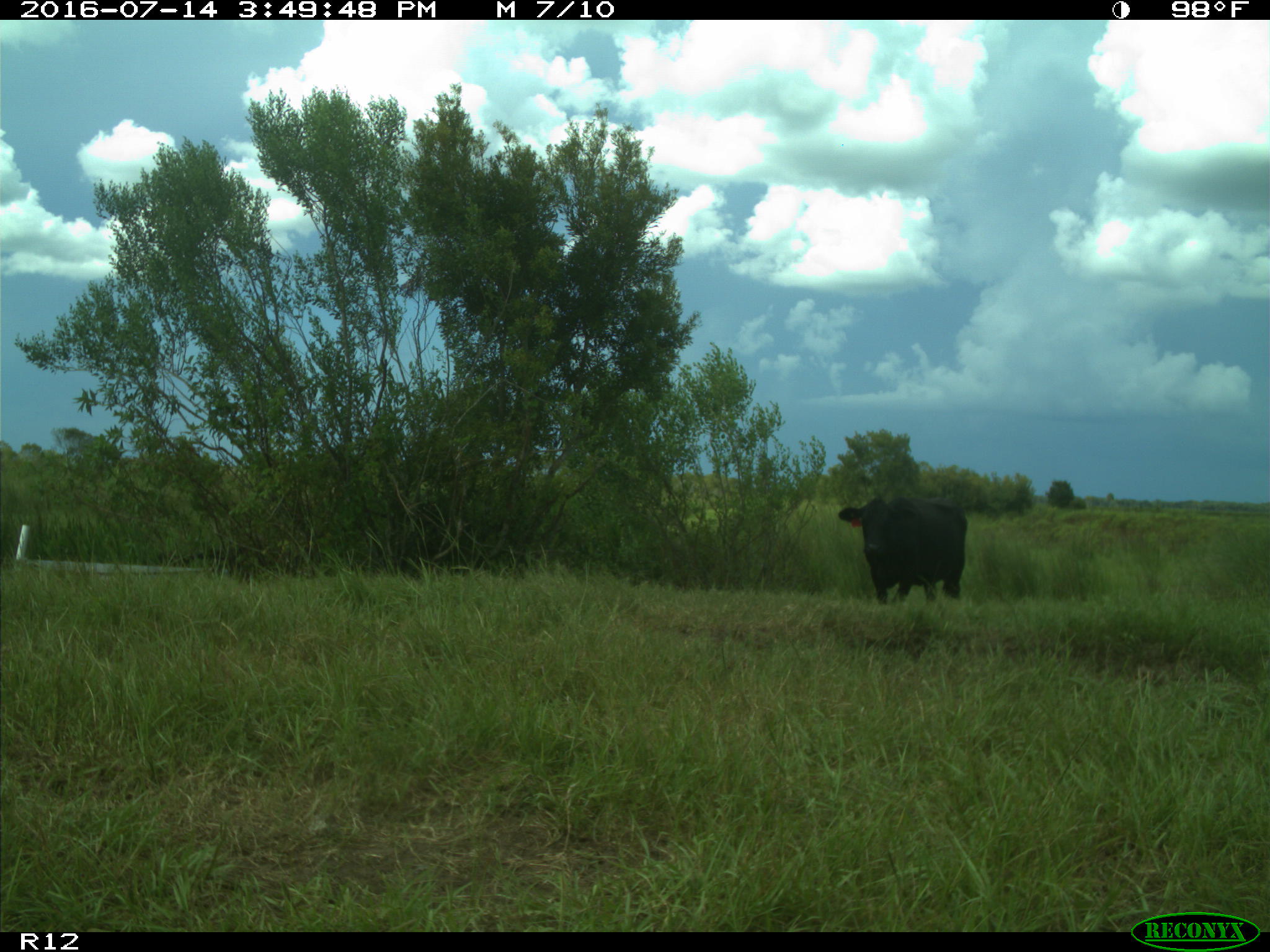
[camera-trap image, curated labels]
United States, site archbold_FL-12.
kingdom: Animalia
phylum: Chordata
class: Mammalia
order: Artiodactyla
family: Bovidae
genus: Bos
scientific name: Bos taurus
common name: domestic cow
Bos taurus (domestic cow).